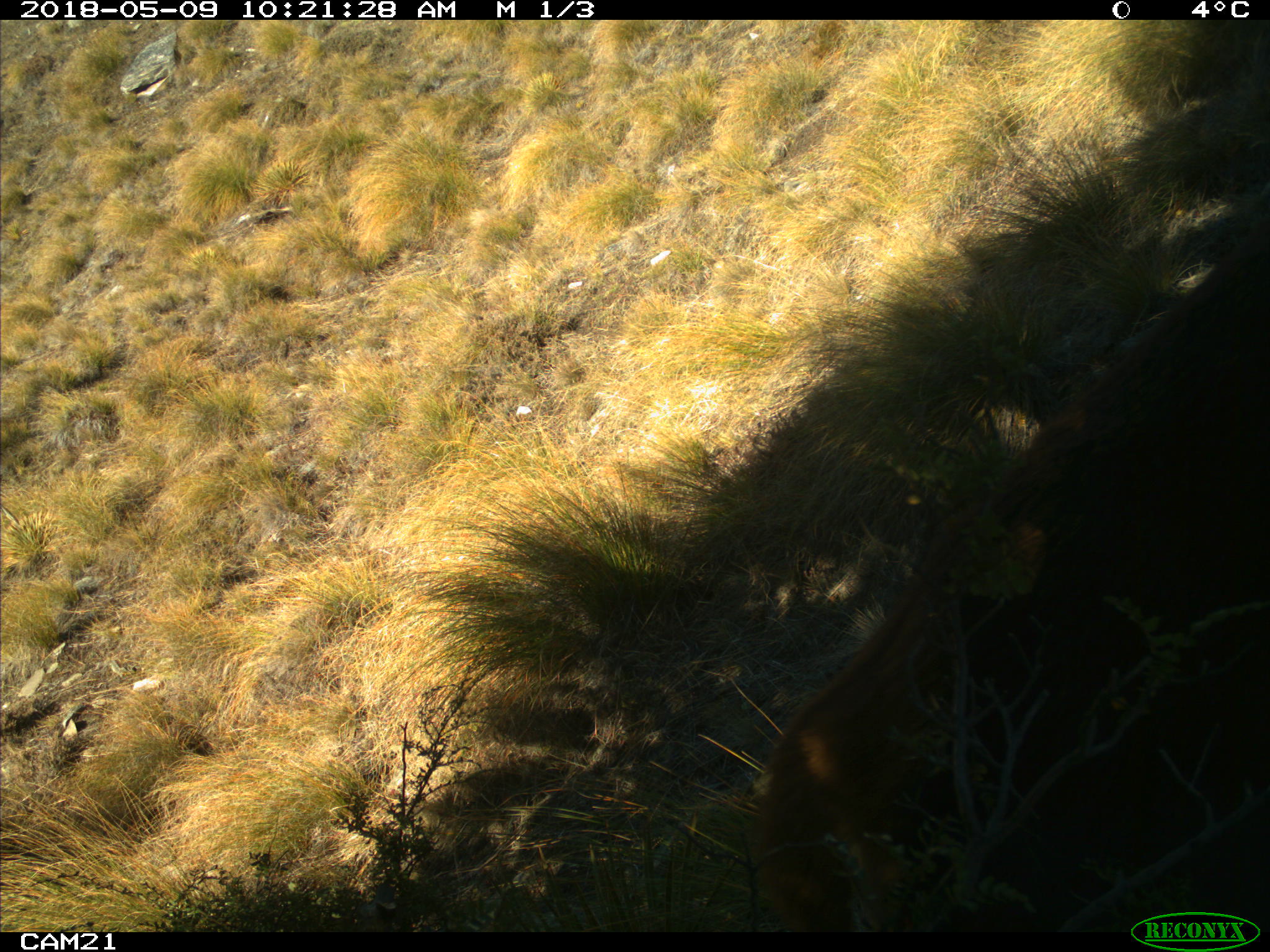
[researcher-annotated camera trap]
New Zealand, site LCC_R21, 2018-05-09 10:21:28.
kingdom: Animalia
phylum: Chordata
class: Mammalia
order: Artiodactyla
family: Cervidae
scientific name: Cervidae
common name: deer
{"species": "deer (Cervidae)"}